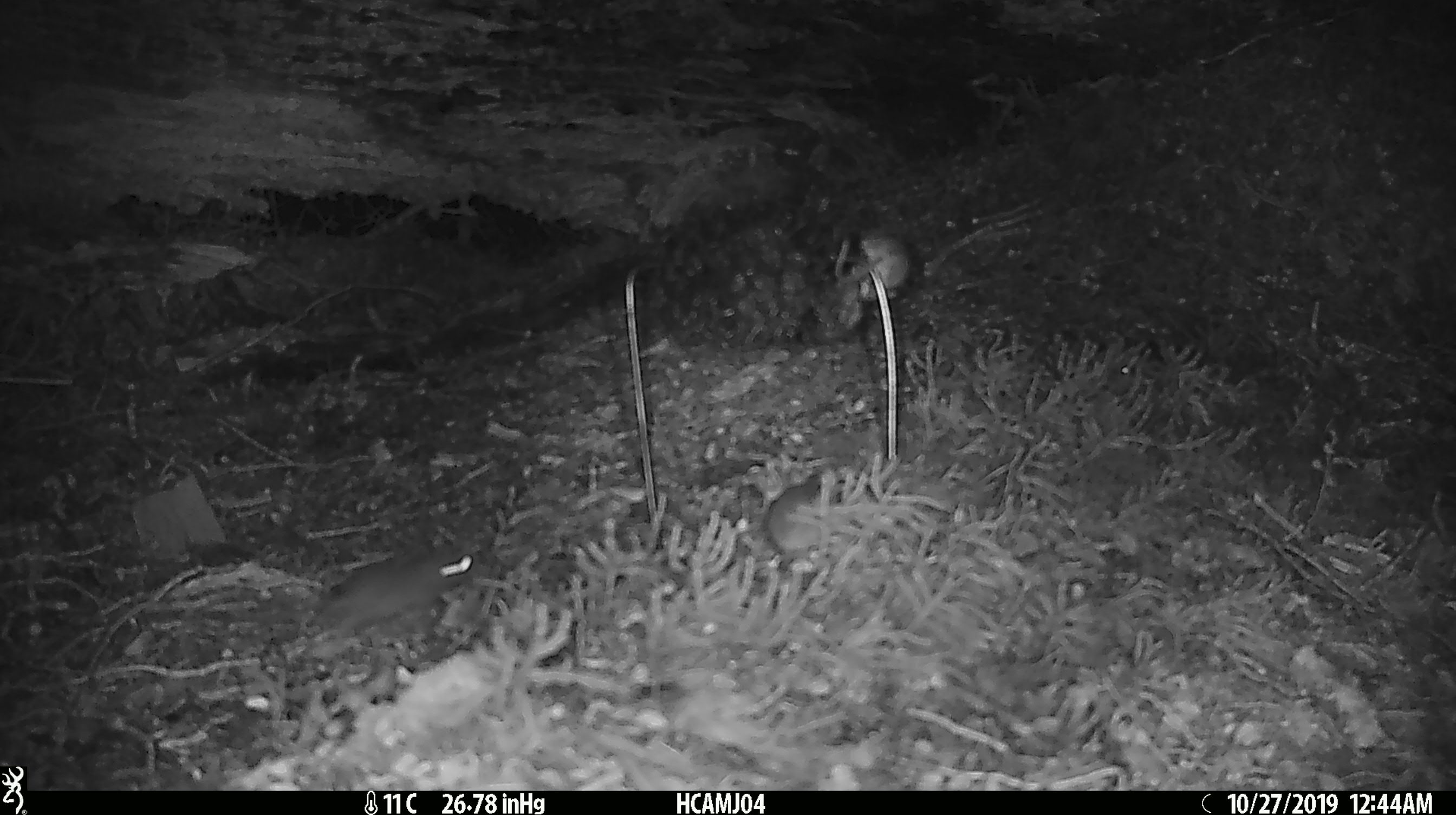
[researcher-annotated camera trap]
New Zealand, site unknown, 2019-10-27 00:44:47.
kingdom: Animalia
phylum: Chordata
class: Mammalia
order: Rodentia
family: Muridae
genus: Mus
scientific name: Mus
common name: mouse